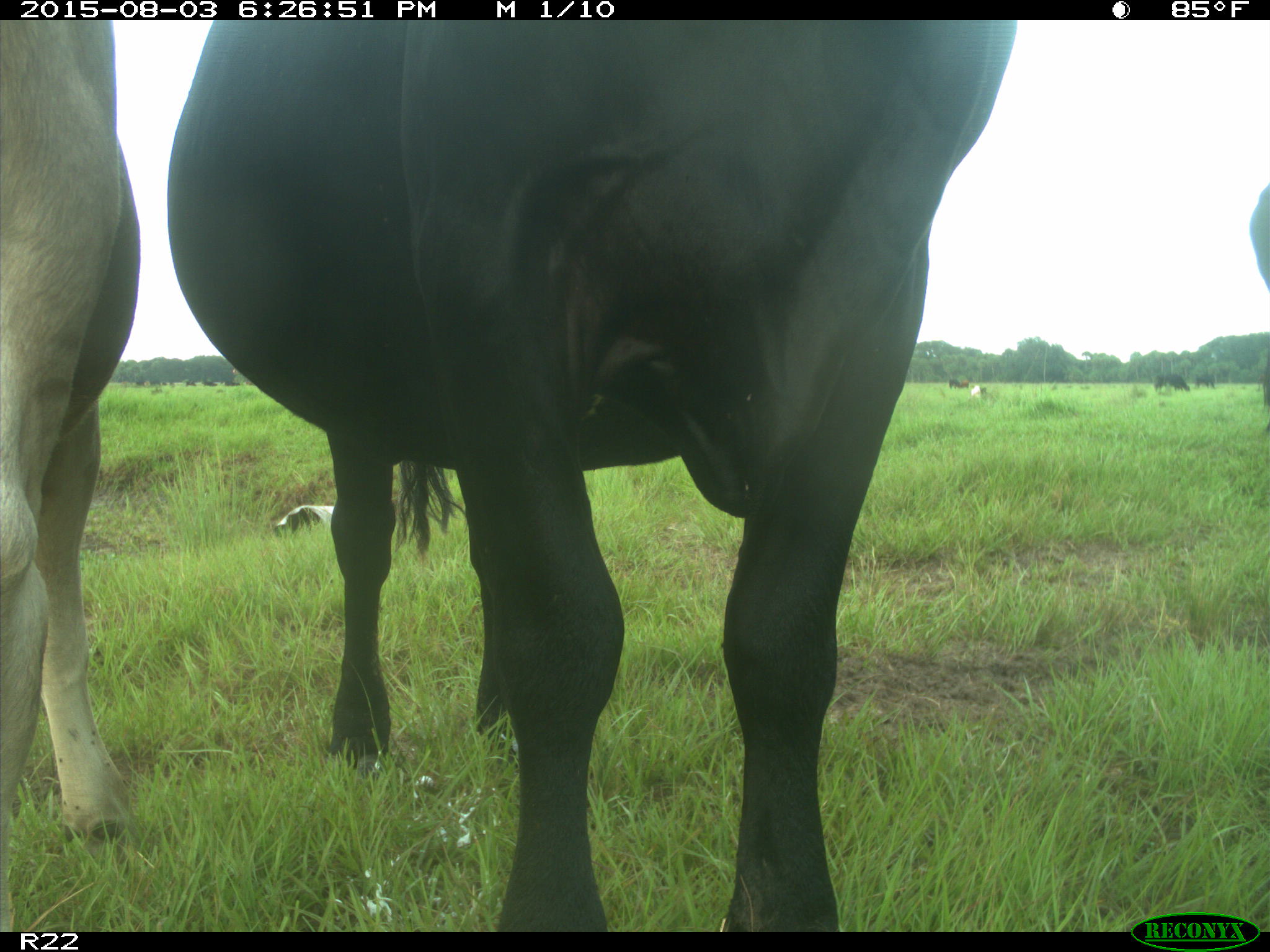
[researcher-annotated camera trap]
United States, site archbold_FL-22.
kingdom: Animalia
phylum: Chordata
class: Mammalia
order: Artiodactyla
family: Bovidae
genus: Bos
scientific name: Bos taurus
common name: domestic cow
Bos taurus (domestic cow).